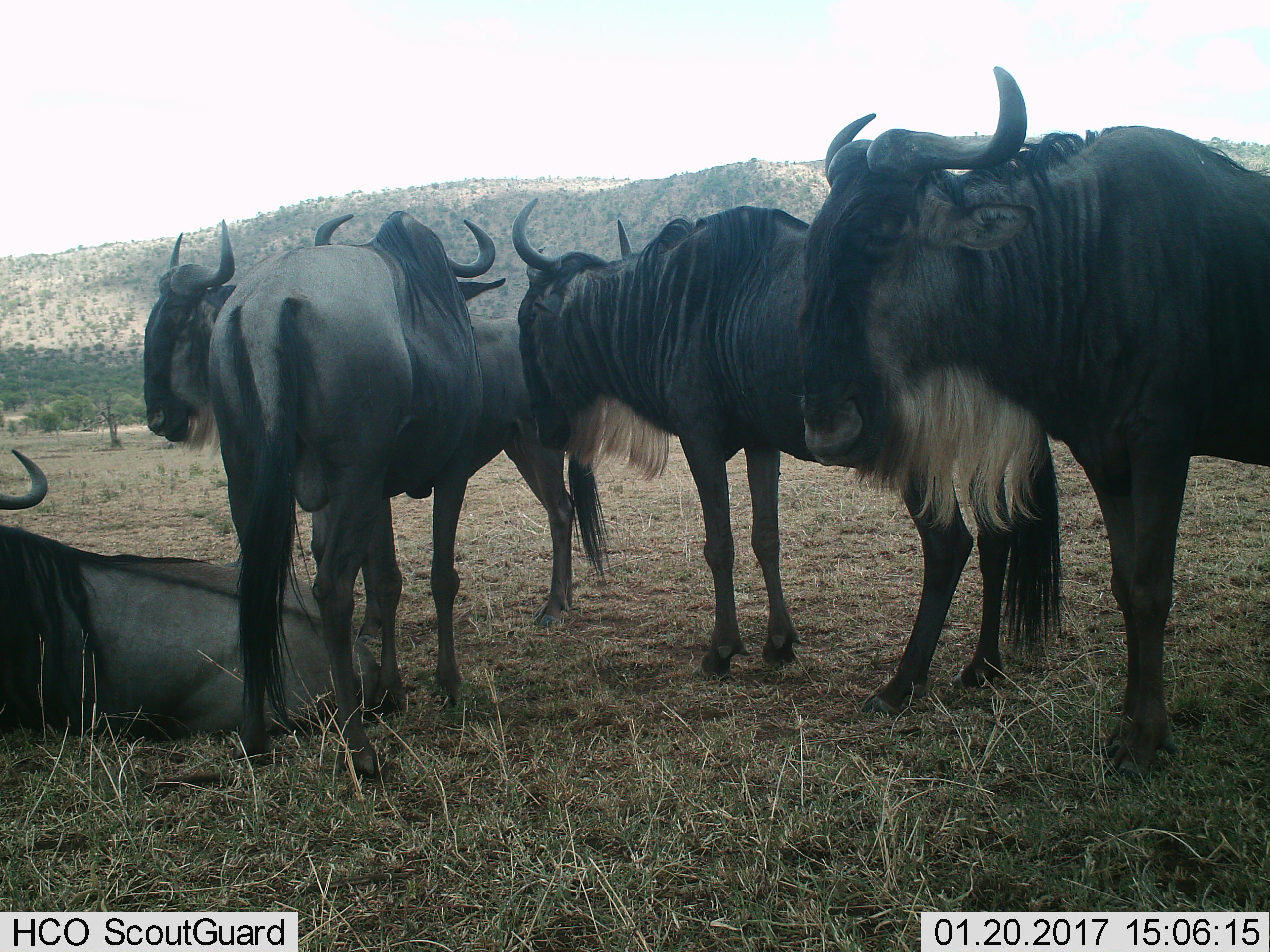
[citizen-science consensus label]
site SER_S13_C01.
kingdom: Animalia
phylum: Chordata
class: Mammalia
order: Artiodactyla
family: Bovidae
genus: Connochaetes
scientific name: Connochaetes taurinus taurinus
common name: blue wildebeest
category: wildebeestblue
Wildebeestblue (blue wildebeest) (Connochaetes taurinus taurinus), count 5. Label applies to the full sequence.